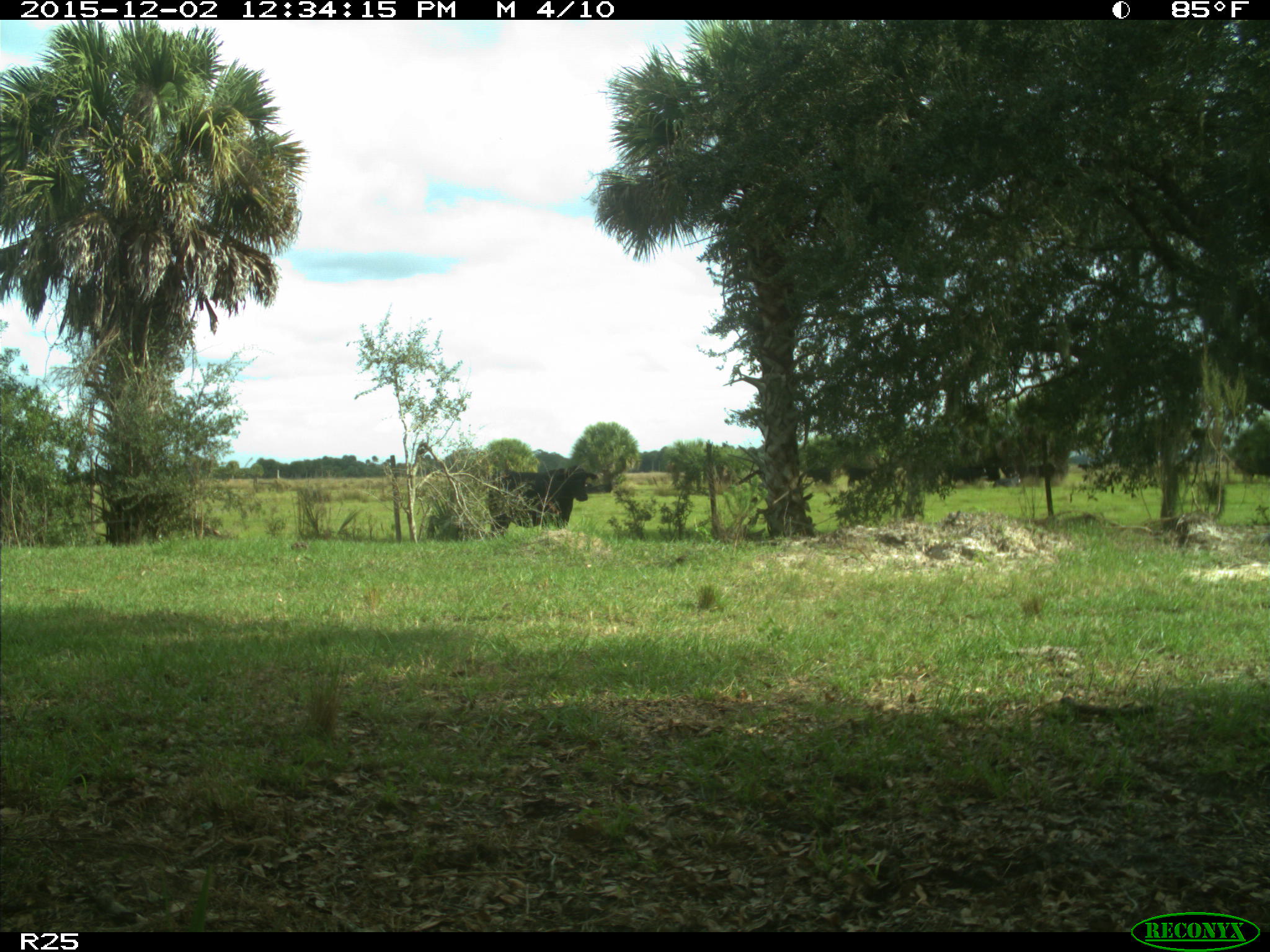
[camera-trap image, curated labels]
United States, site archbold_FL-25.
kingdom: Animalia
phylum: Chordata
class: Mammalia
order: Artiodactyla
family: Bovidae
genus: Bos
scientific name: Bos taurus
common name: domestic cow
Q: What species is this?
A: Bos taurus (domestic cow).